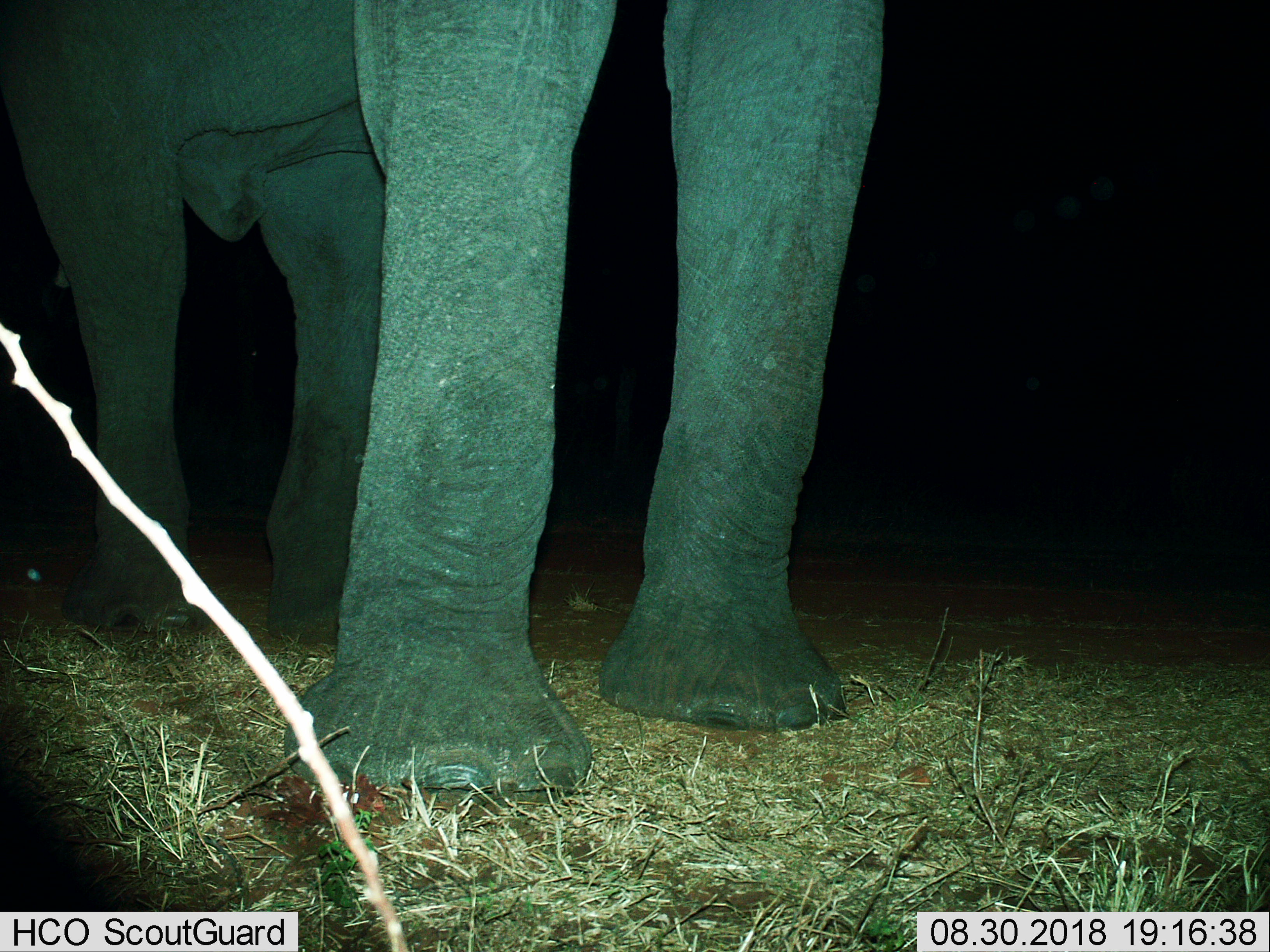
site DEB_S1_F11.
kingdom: Animalia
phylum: Chordata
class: Mammalia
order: Proboscidea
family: Elephantidae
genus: Loxodonta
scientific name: Loxodonta africana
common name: african bush elephant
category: elephant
Elephant (african bush elephant) (Loxodonta africana), count 1. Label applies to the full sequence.